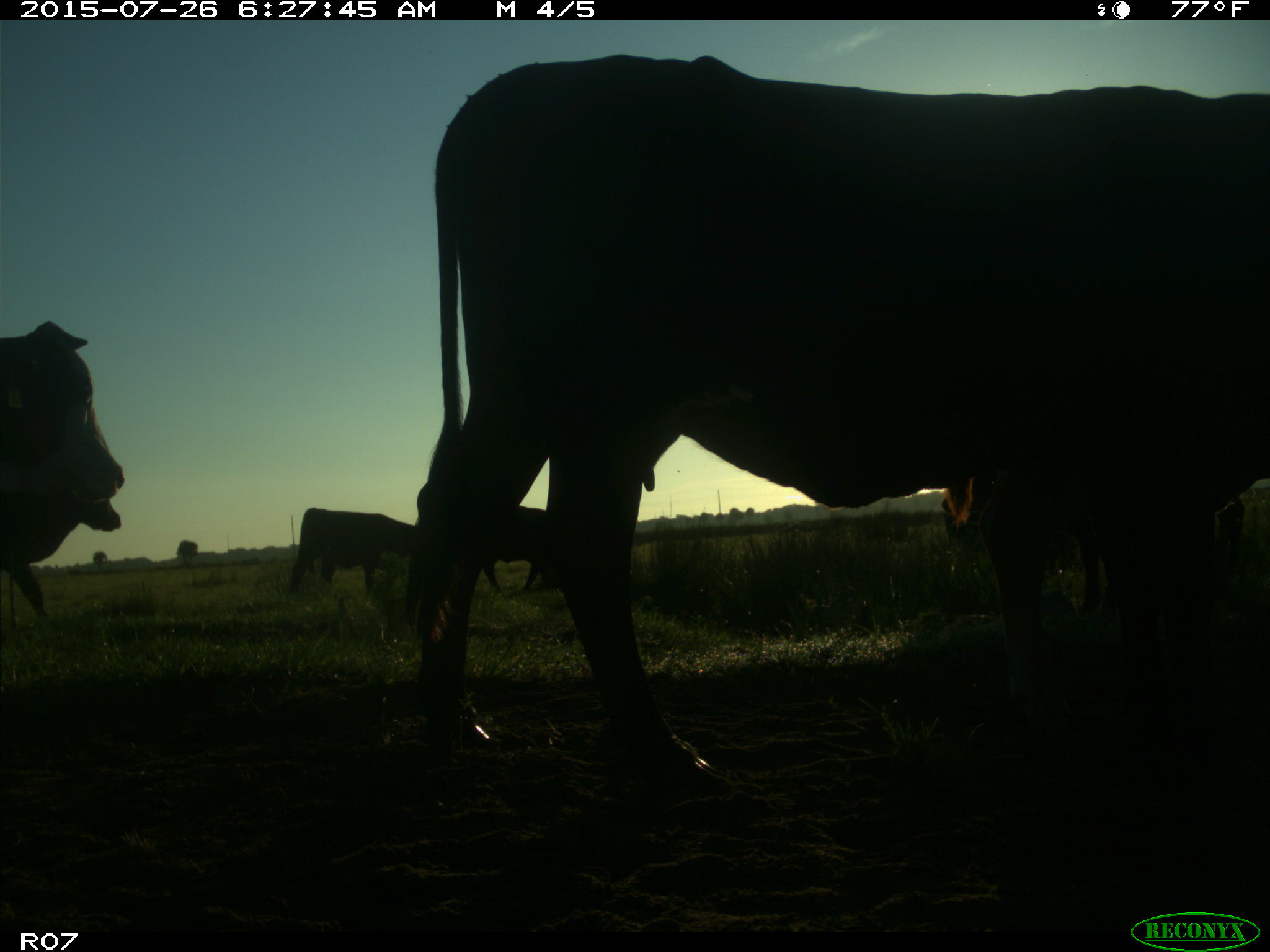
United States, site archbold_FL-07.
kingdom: Animalia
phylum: Chordata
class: Mammalia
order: Artiodactyla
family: Bovidae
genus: Bos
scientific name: Bos taurus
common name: domestic cow